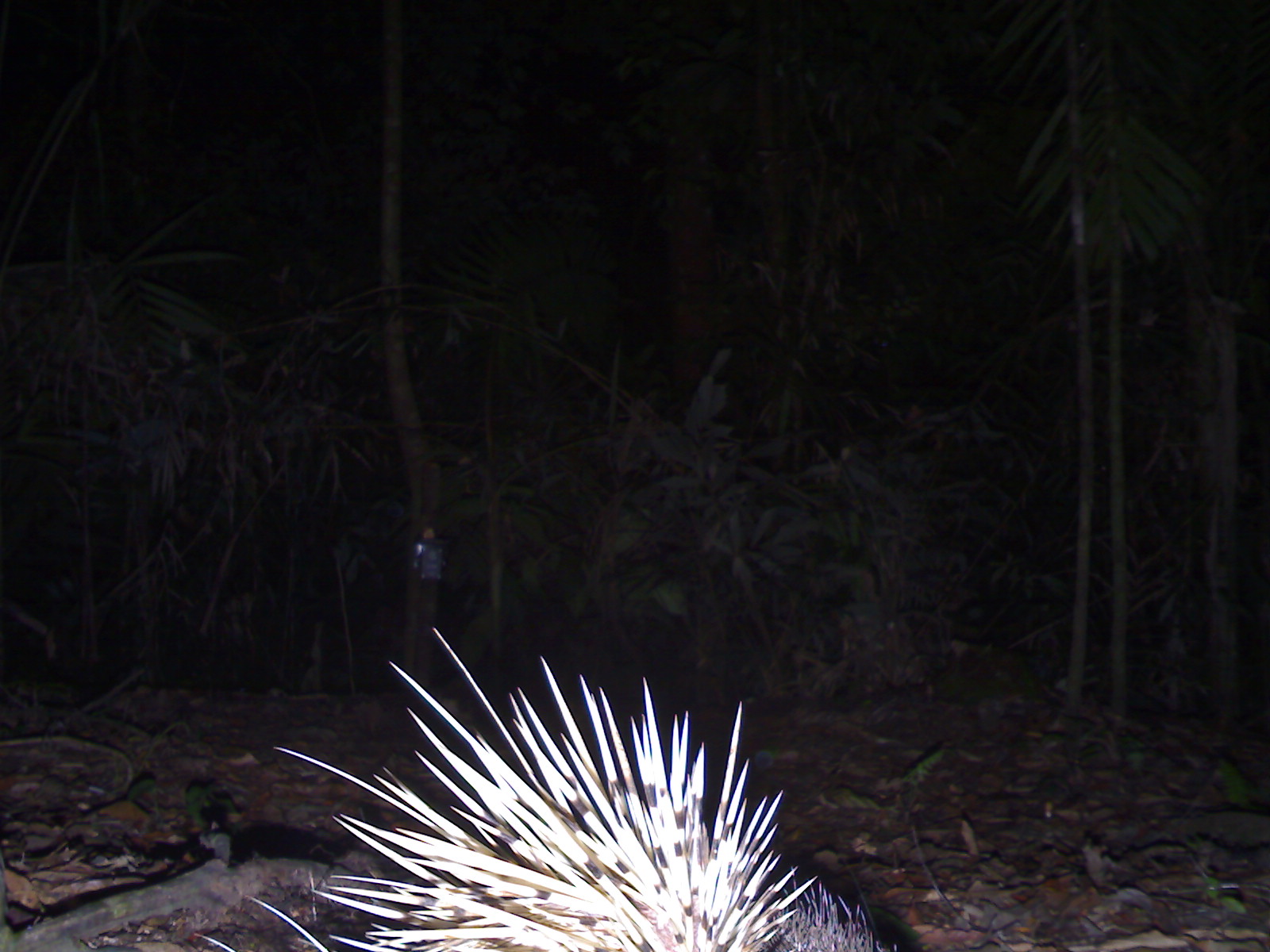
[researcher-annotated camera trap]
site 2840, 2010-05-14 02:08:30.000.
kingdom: Animalia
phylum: Chordata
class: Mammalia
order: Rodentia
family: Hystricidae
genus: Hystrix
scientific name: Hystrix brachyura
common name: east asian porcupine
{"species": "Hystrix brachyura (east asian porcupine)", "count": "1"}